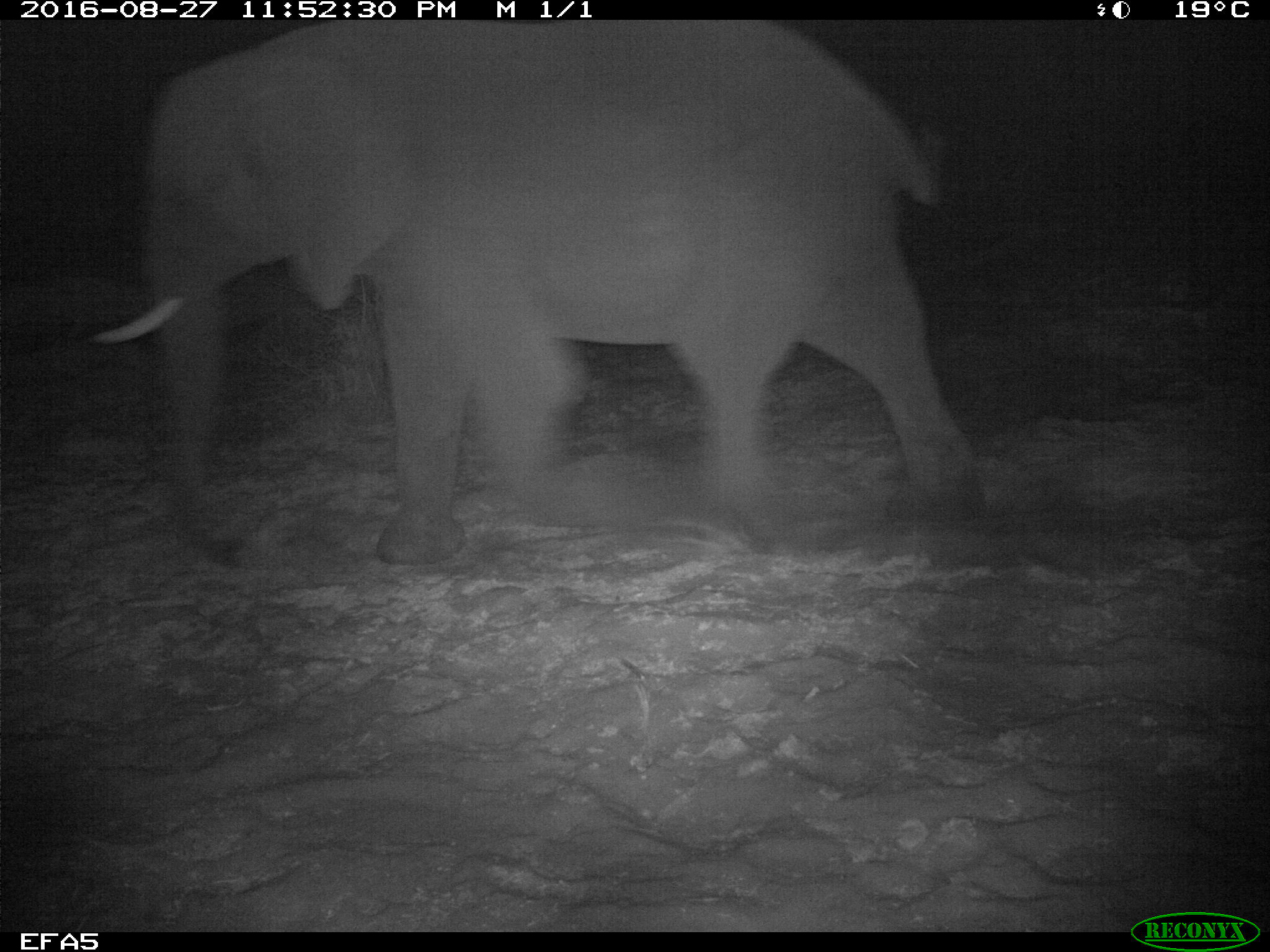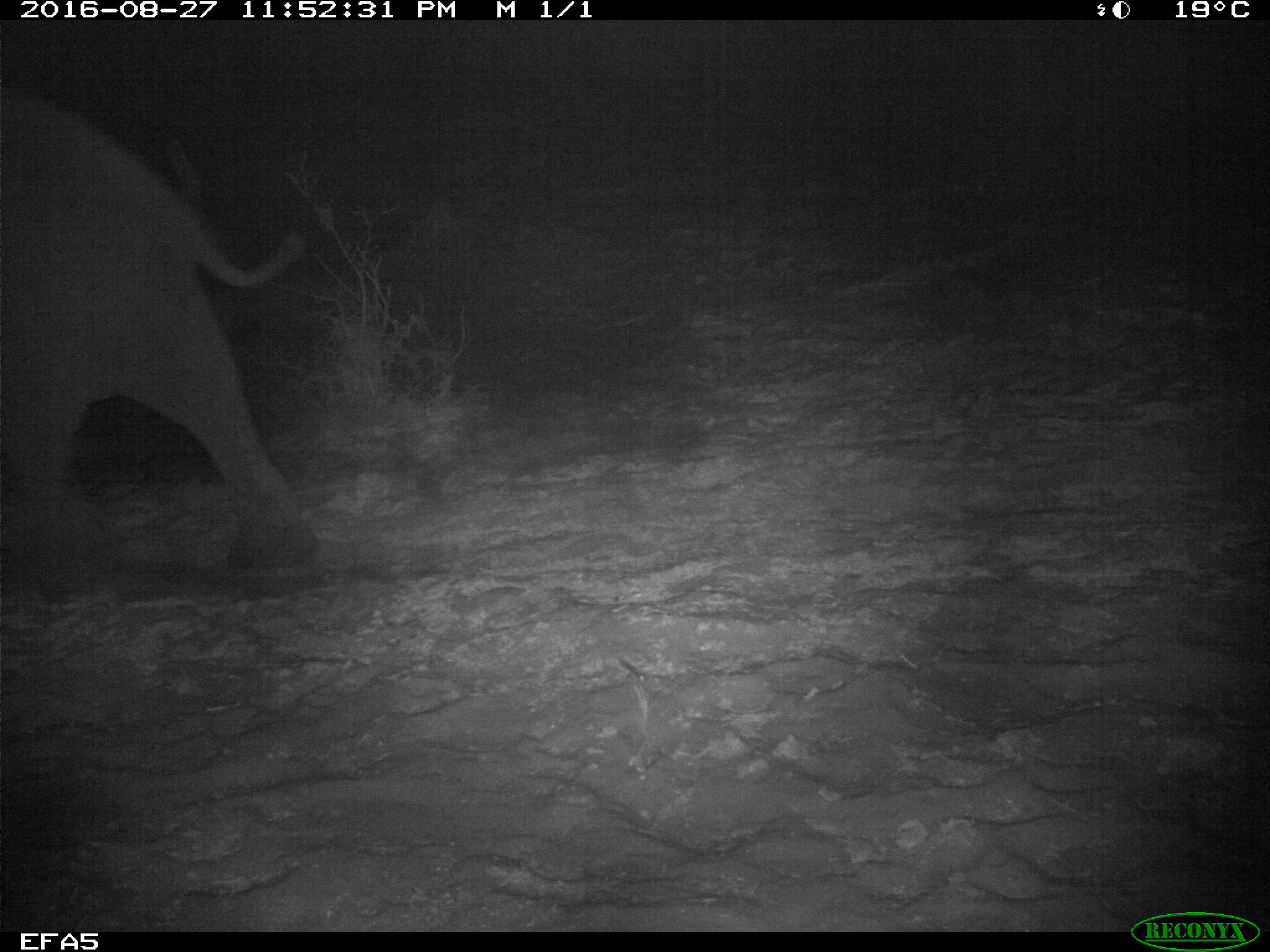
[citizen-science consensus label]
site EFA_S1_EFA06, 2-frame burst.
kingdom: Animalia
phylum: Chordata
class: Mammalia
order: Proboscidea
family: Elephantidae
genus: Loxodonta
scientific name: Loxodonta africana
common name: african bush elephant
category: elephant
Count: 1.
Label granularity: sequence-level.